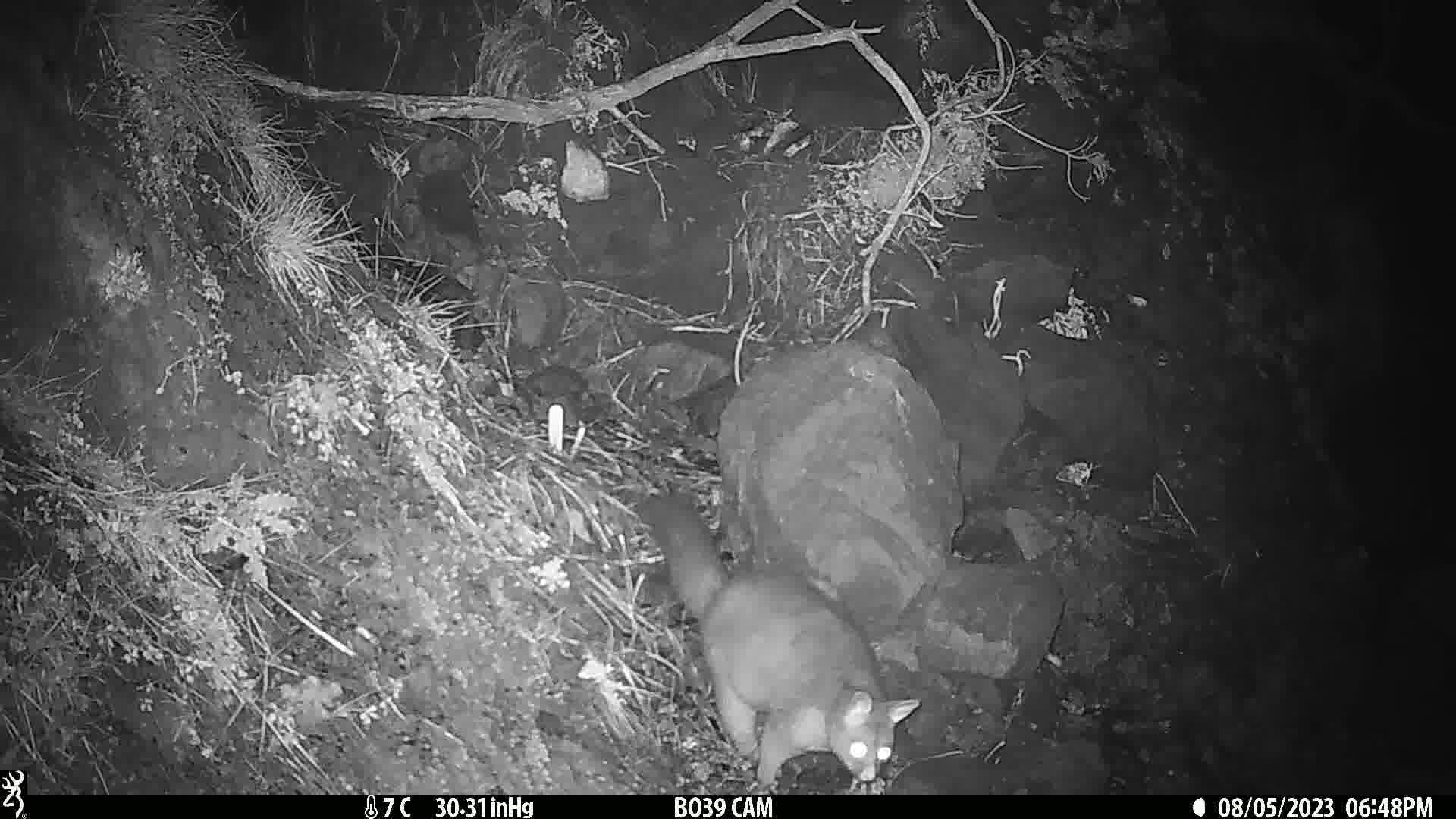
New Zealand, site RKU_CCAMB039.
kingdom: Animalia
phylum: Chordata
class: Mammalia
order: Diprotodontia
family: Phalangeridae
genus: Trichosurus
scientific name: Trichosurus vulpecula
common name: common brushtail possum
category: possum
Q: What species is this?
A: Possum (common brushtail possum) (Trichosurus vulpecula).